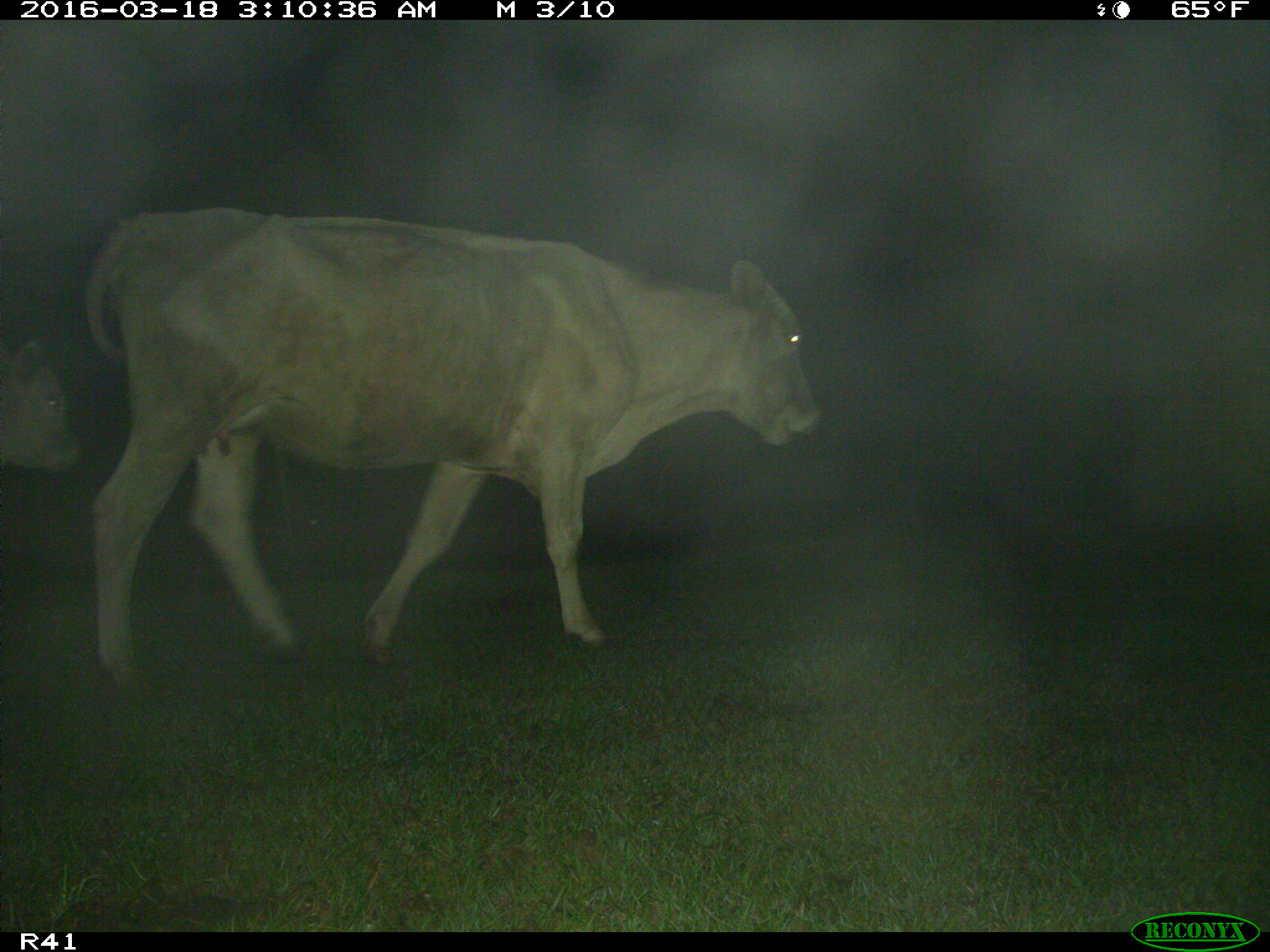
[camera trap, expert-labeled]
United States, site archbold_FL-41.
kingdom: Animalia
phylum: Chordata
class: Mammalia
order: Artiodactyla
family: Bovidae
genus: Bos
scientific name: Bos taurus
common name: domestic cow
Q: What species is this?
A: Bos taurus (domestic cow).